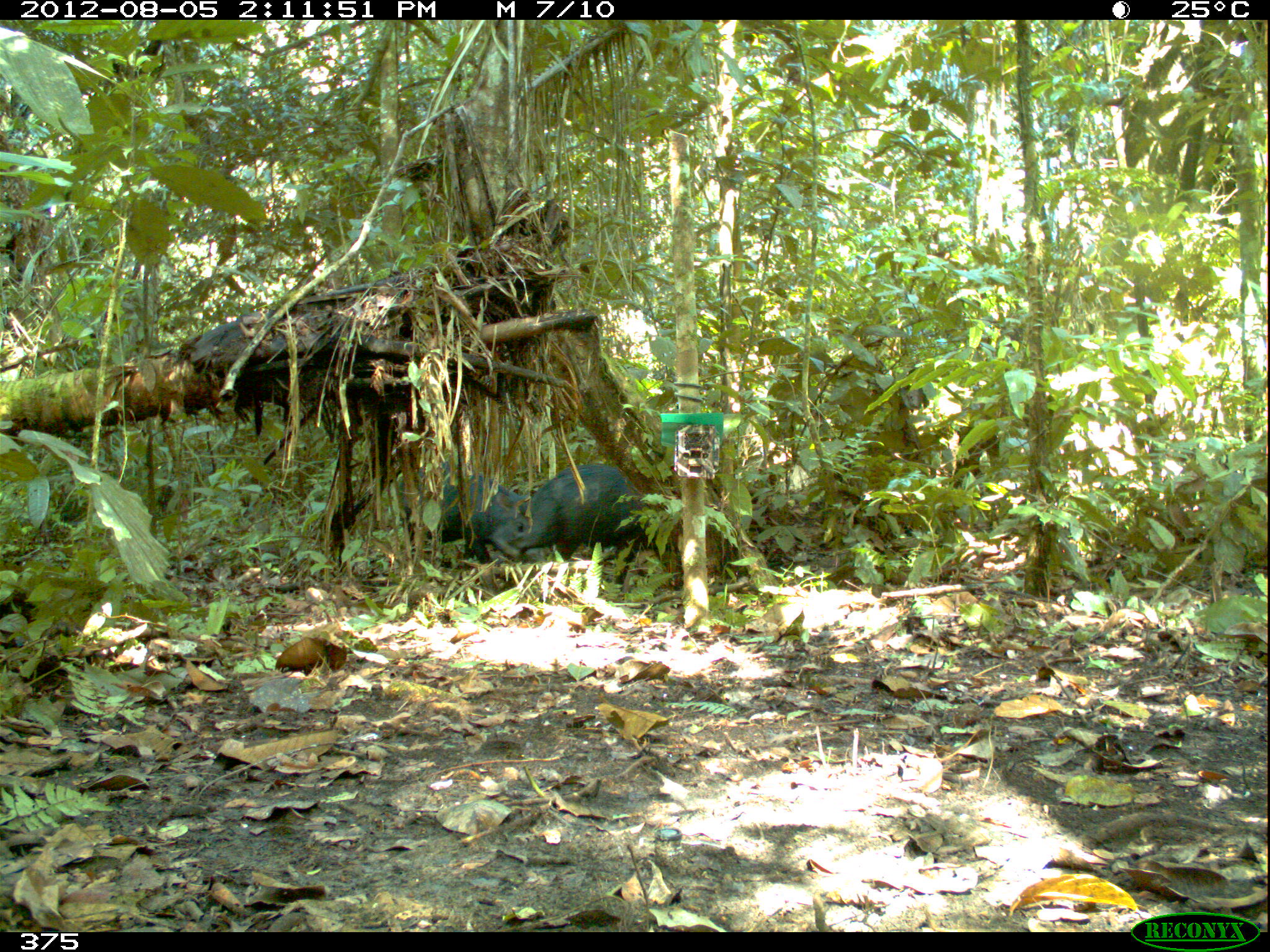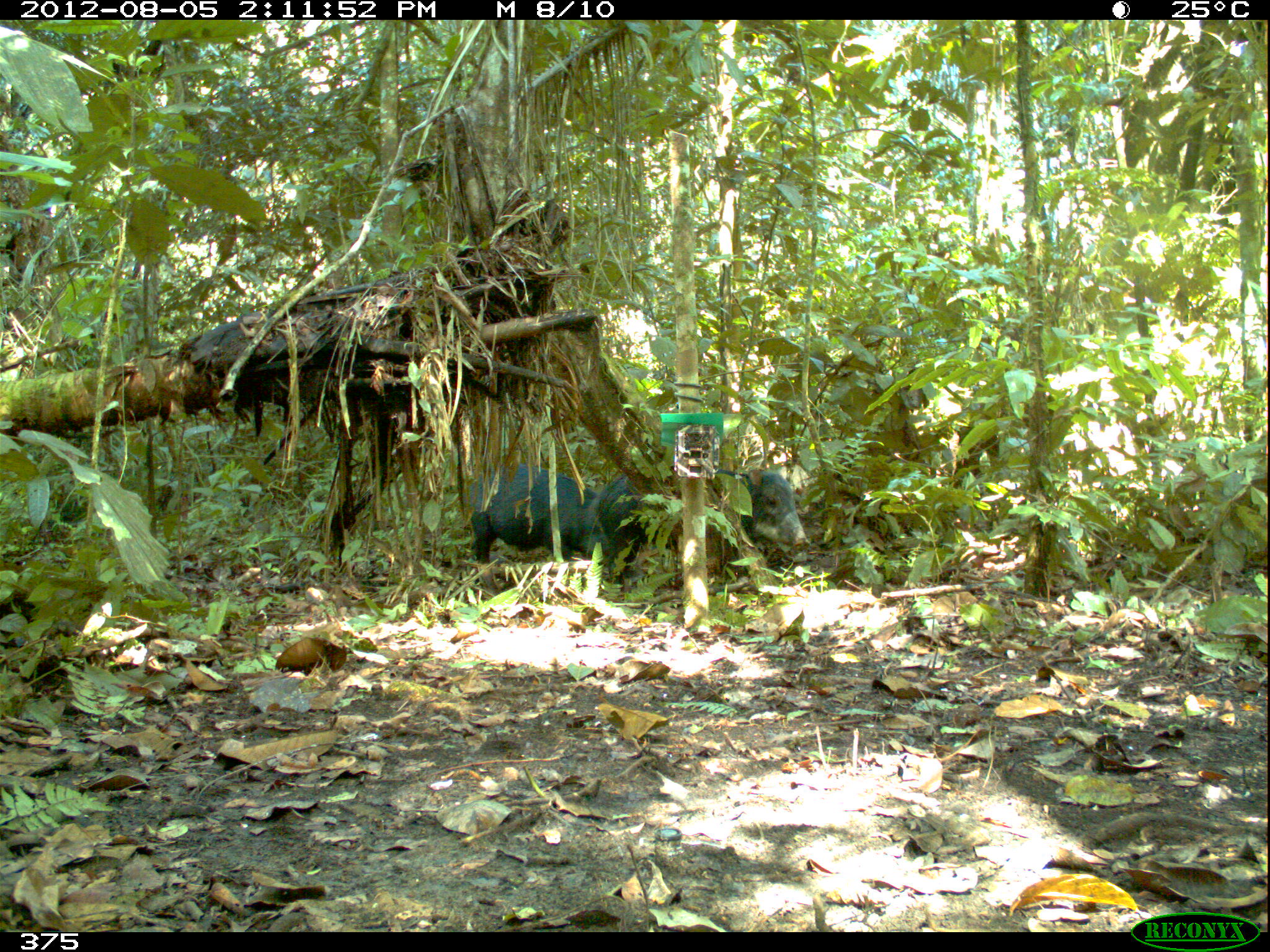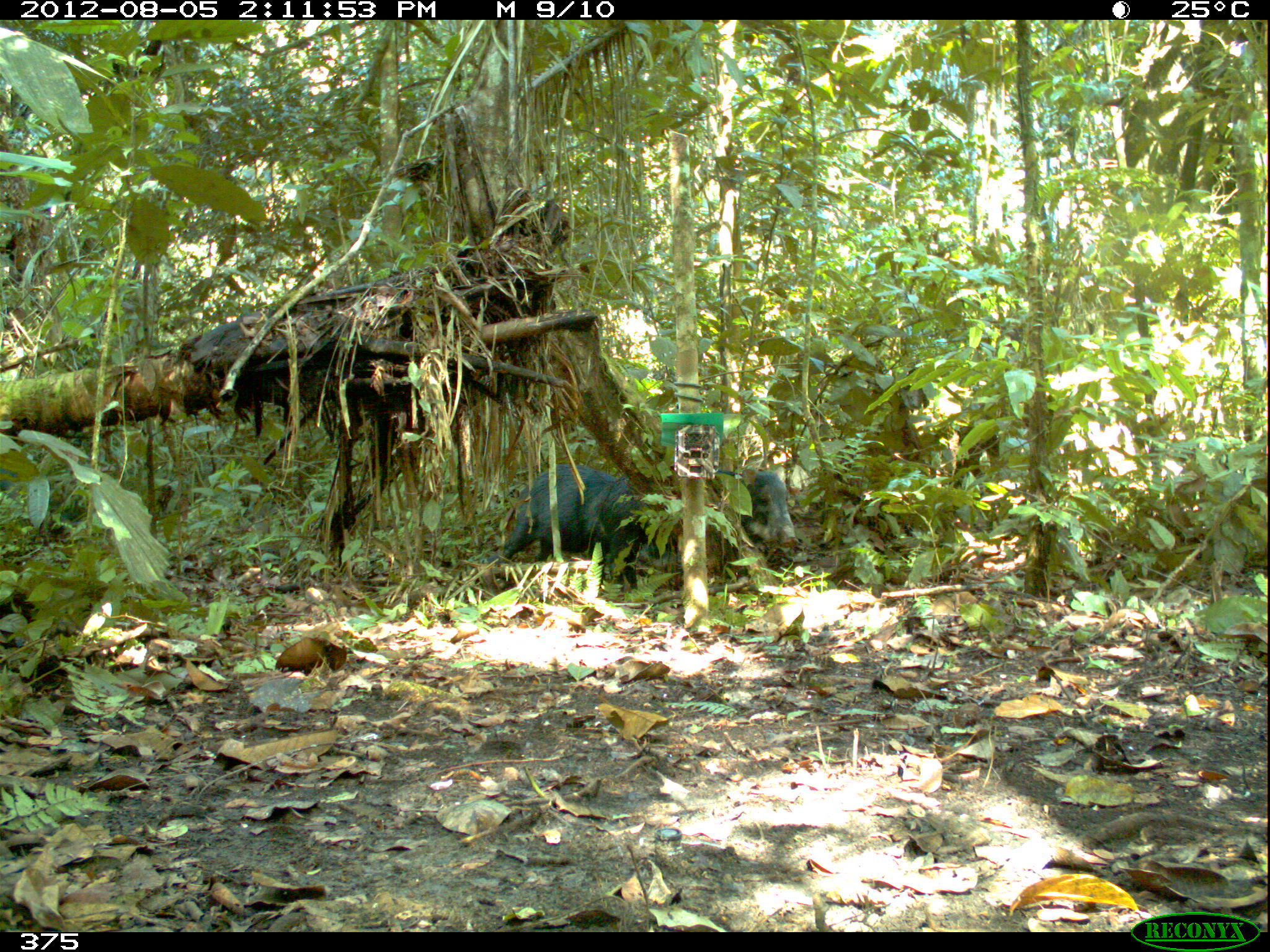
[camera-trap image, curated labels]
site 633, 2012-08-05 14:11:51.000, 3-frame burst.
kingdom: Animalia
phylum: Chordata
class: Mammalia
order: Artiodactyla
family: Tayassuidae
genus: Tayassu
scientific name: Tayassu pecari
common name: white-lipped peccary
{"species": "Tayassu pecari (white-lipped peccary)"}